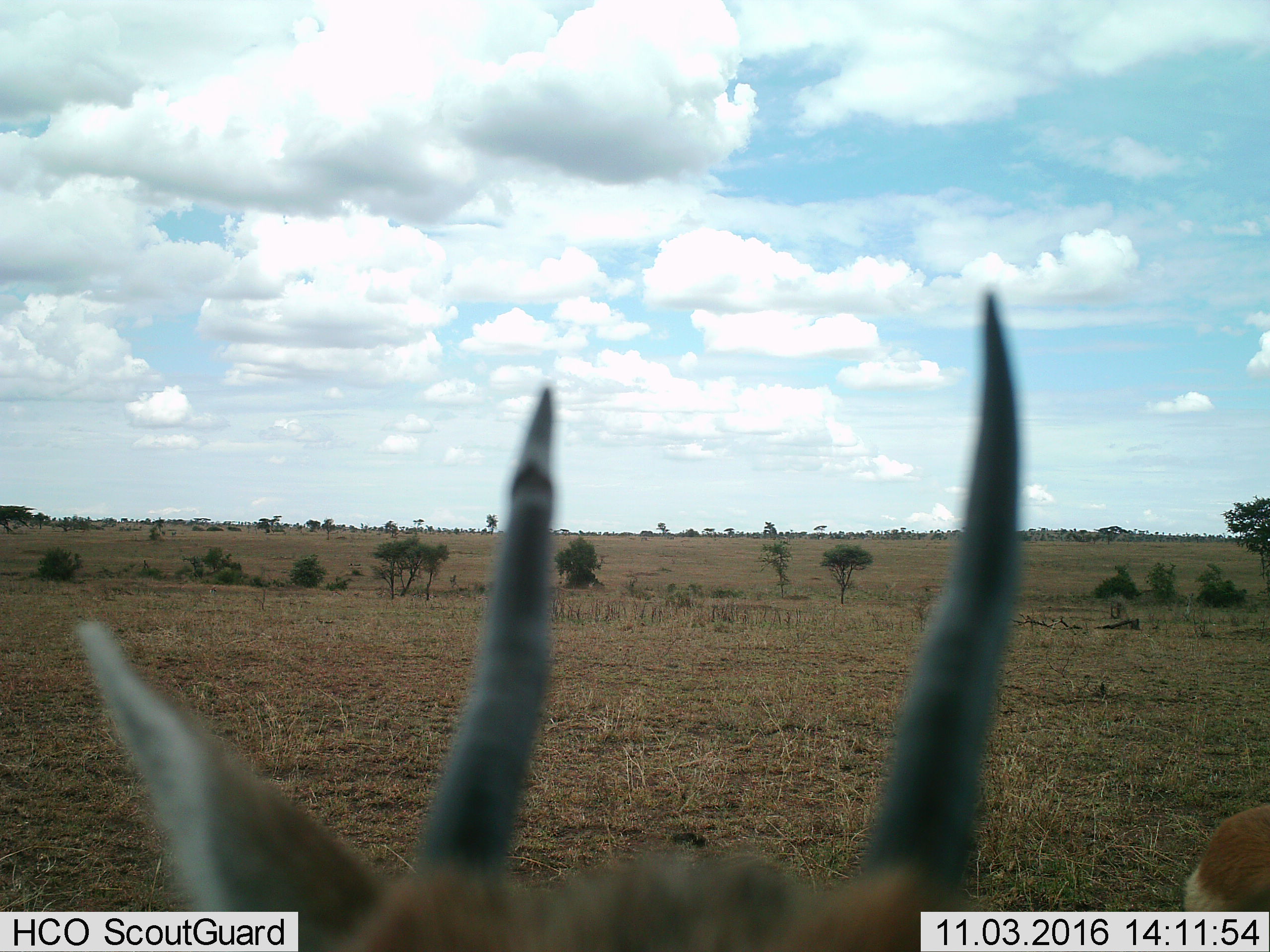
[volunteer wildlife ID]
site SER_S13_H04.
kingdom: Animalia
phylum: Chordata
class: Mammalia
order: Artiodactyla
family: Bovidae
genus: Eudorcas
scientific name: Eudorcas thomsonii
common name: thomson's gazelle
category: gazellethomsons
Gazellethomsons (thomson's gazelle) (Eudorcas thomsonii), count 1. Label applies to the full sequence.